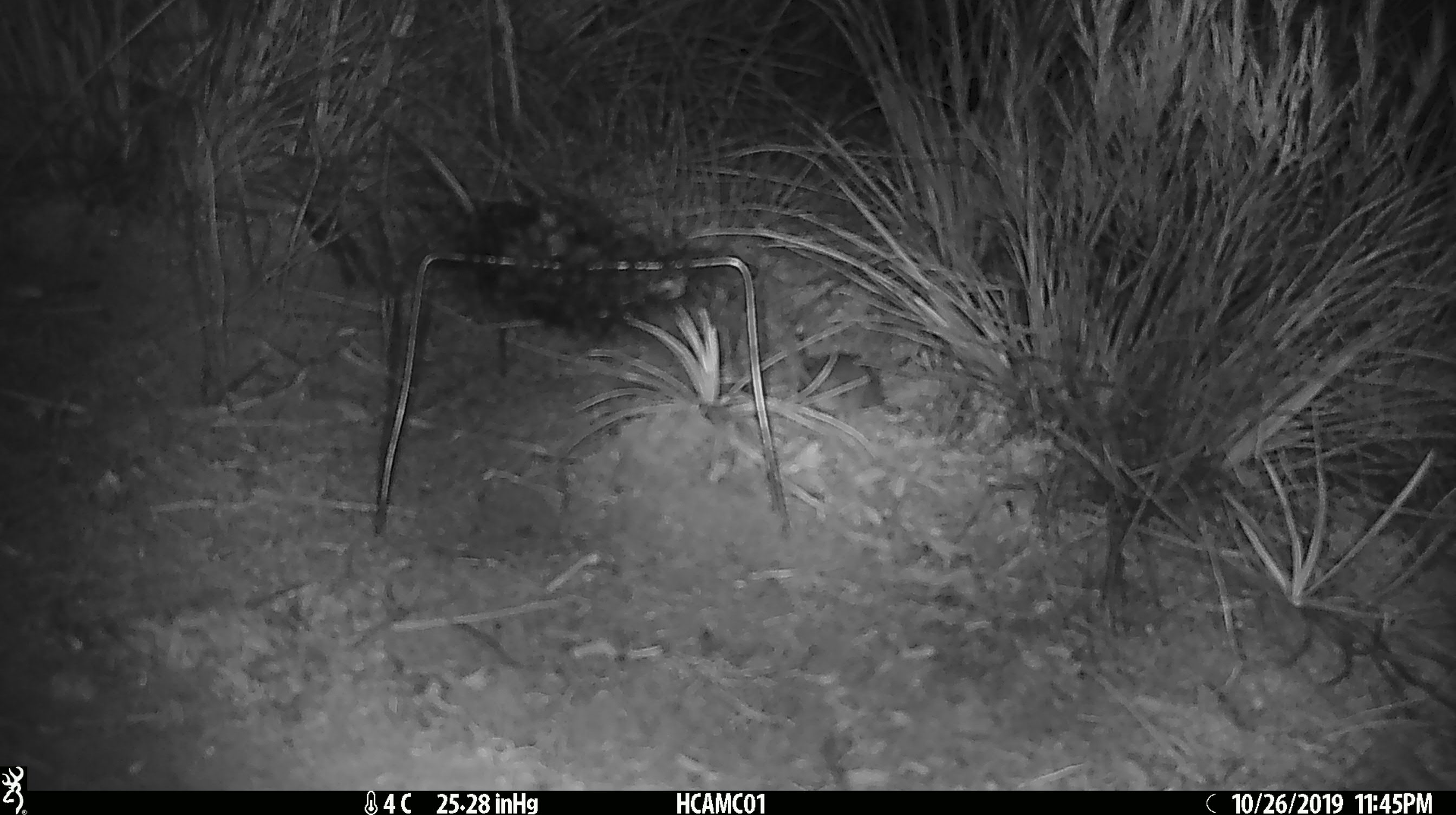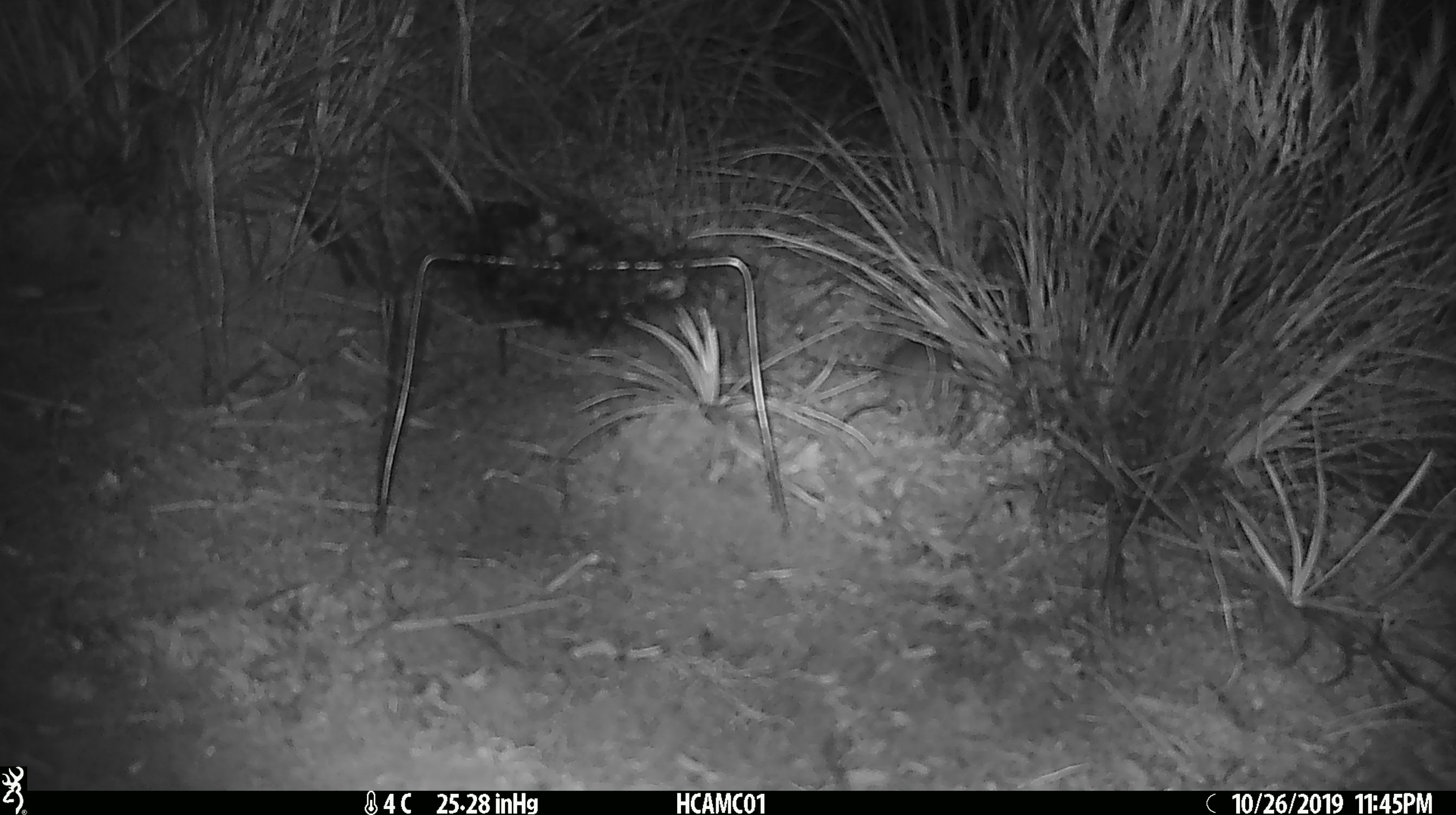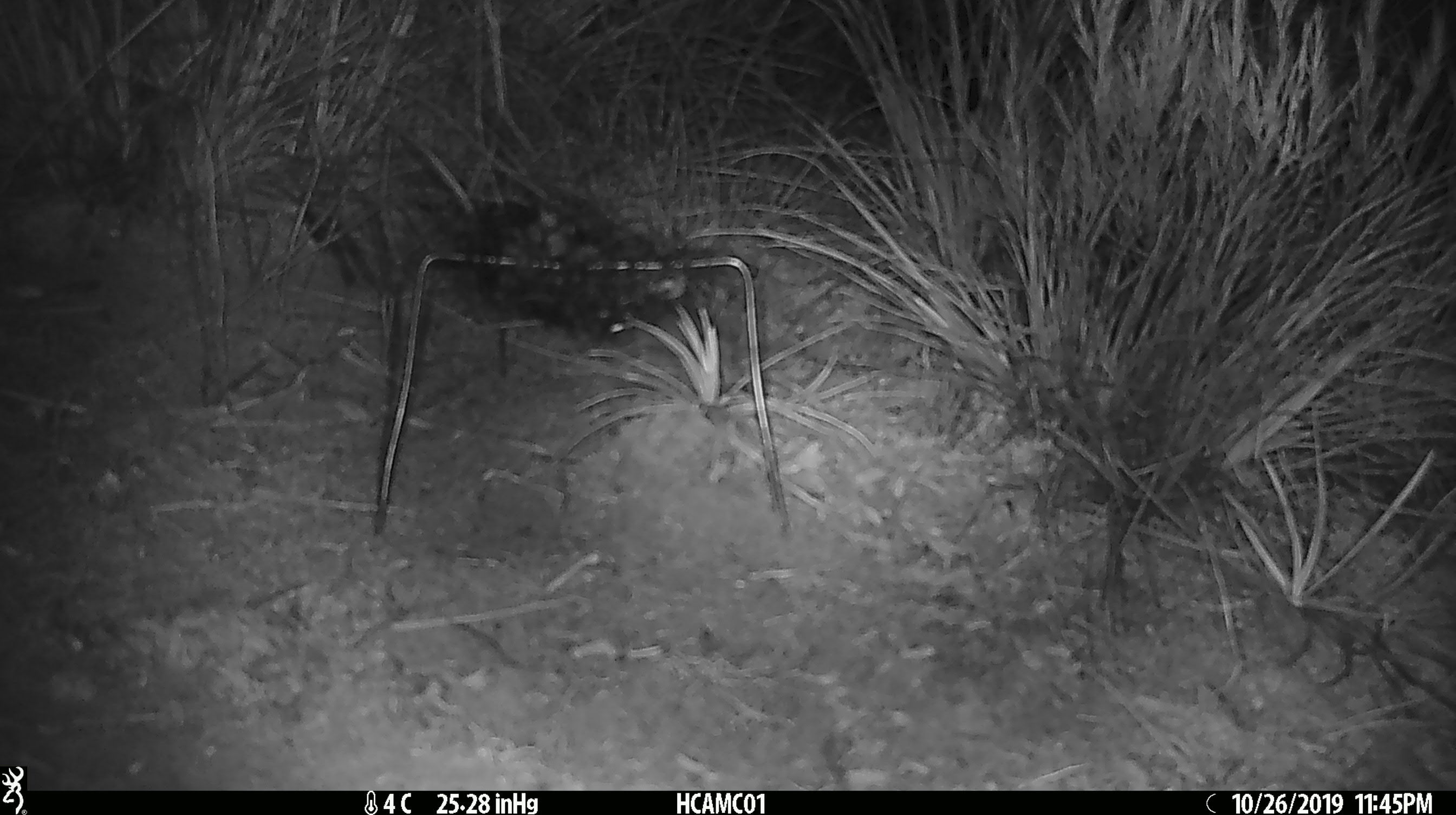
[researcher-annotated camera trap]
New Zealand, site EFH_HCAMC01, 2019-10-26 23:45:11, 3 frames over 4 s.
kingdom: Animalia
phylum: Chordata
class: Mammalia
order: Rodentia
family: Muridae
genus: Mus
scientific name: Mus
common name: mouse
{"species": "mouse (Mus)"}